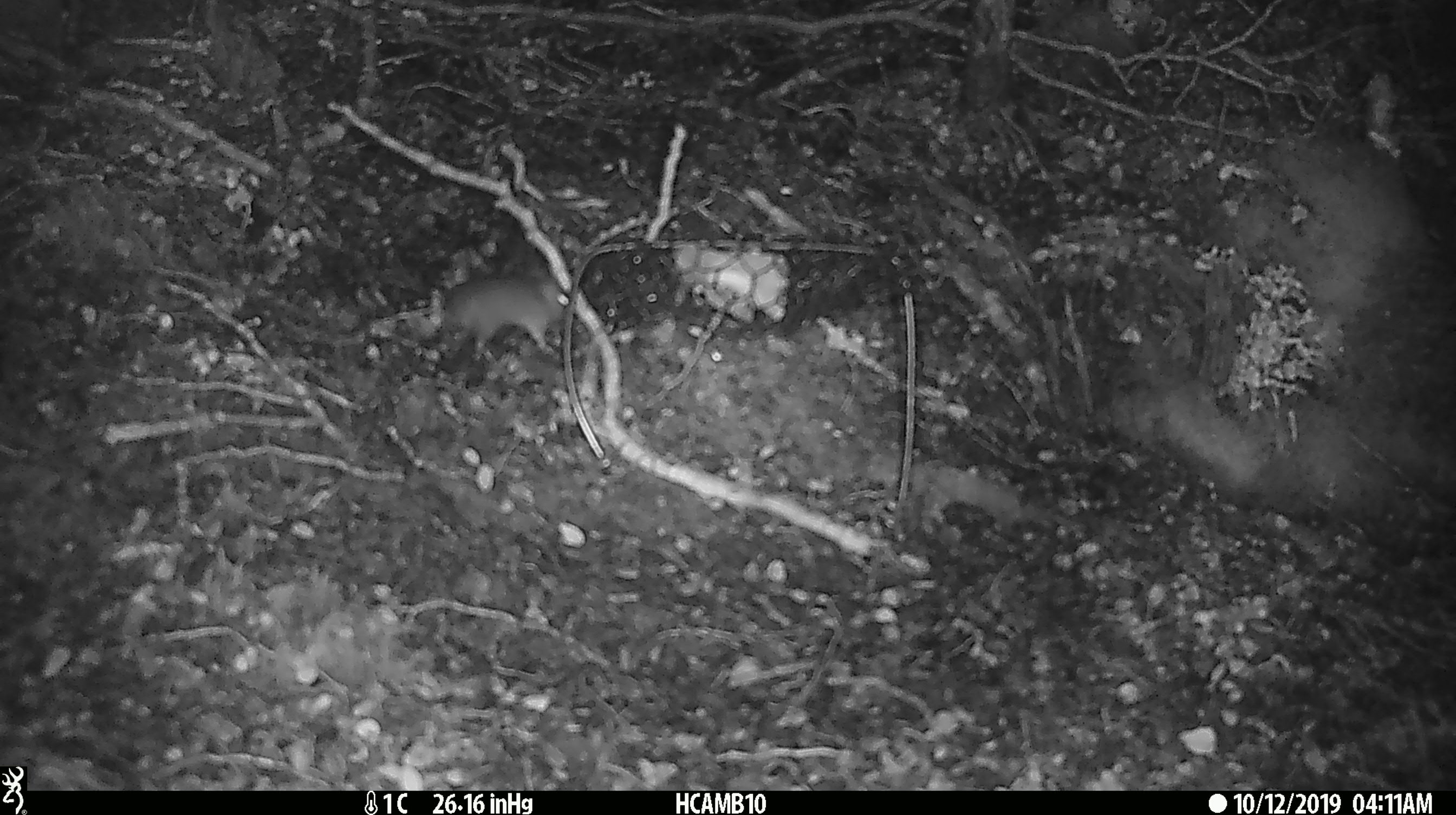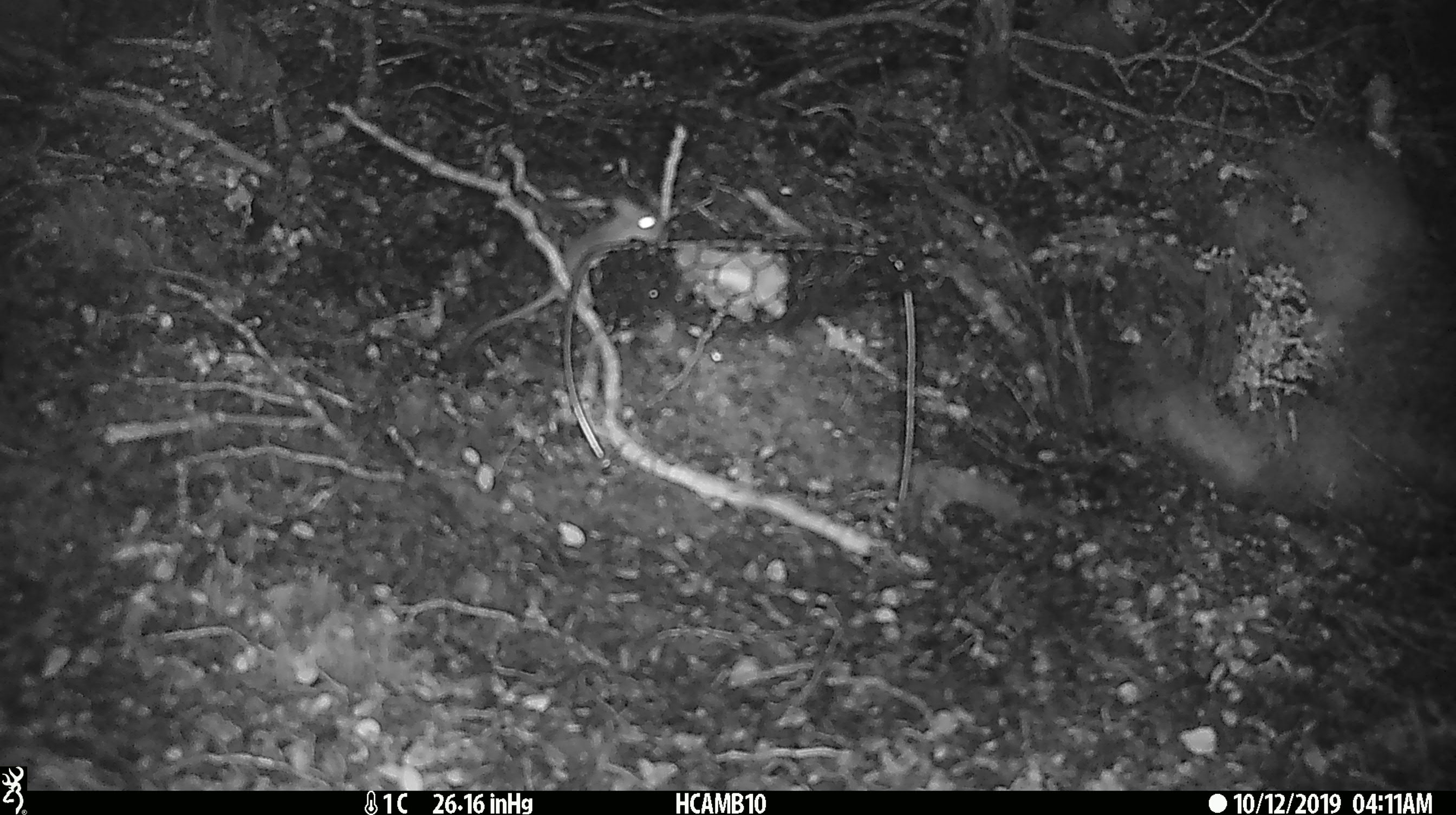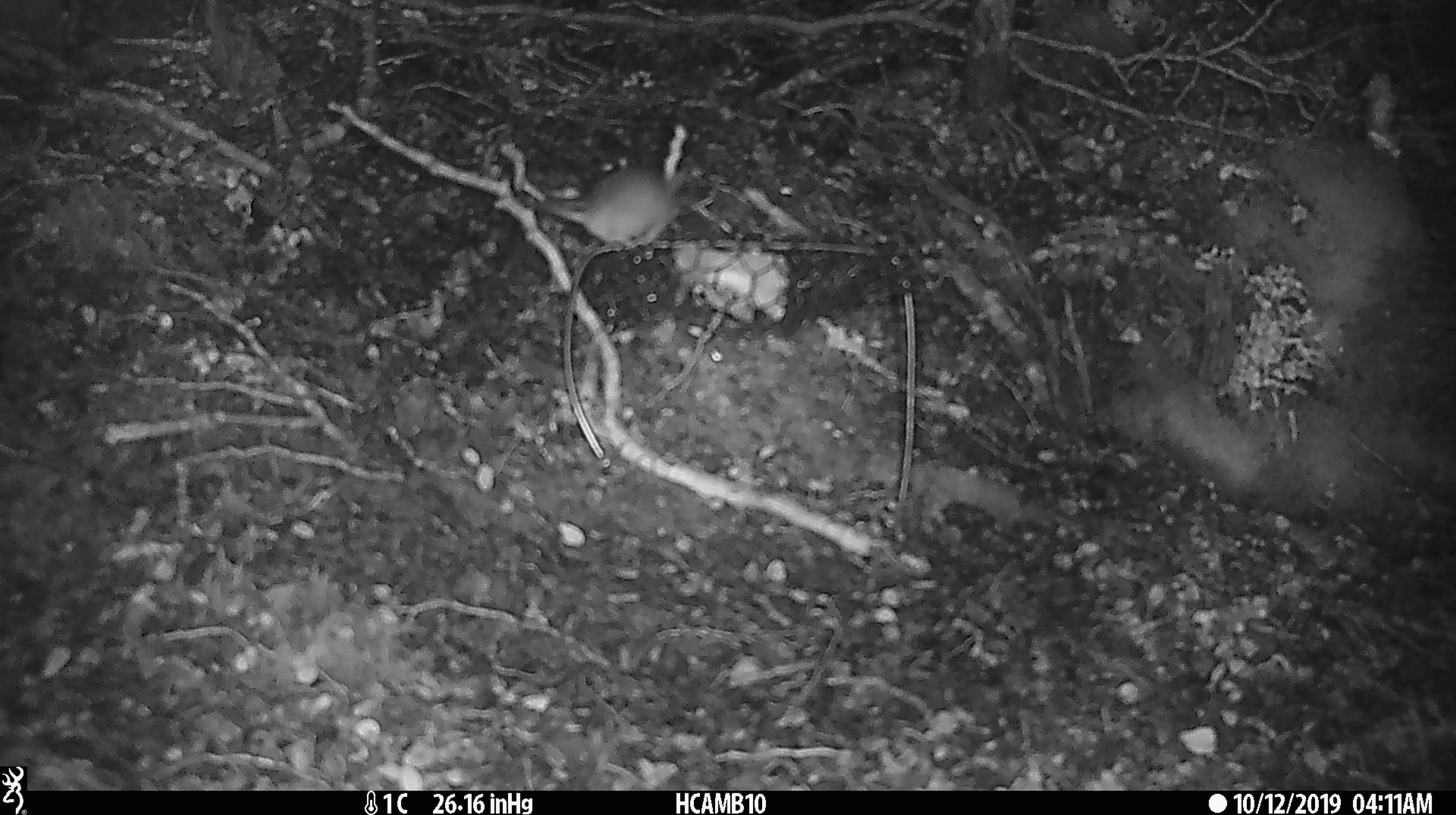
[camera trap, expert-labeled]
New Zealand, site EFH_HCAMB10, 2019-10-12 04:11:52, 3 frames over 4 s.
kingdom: Animalia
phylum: Chordata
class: Mammalia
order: Rodentia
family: Muridae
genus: Mus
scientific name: Mus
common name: mouse